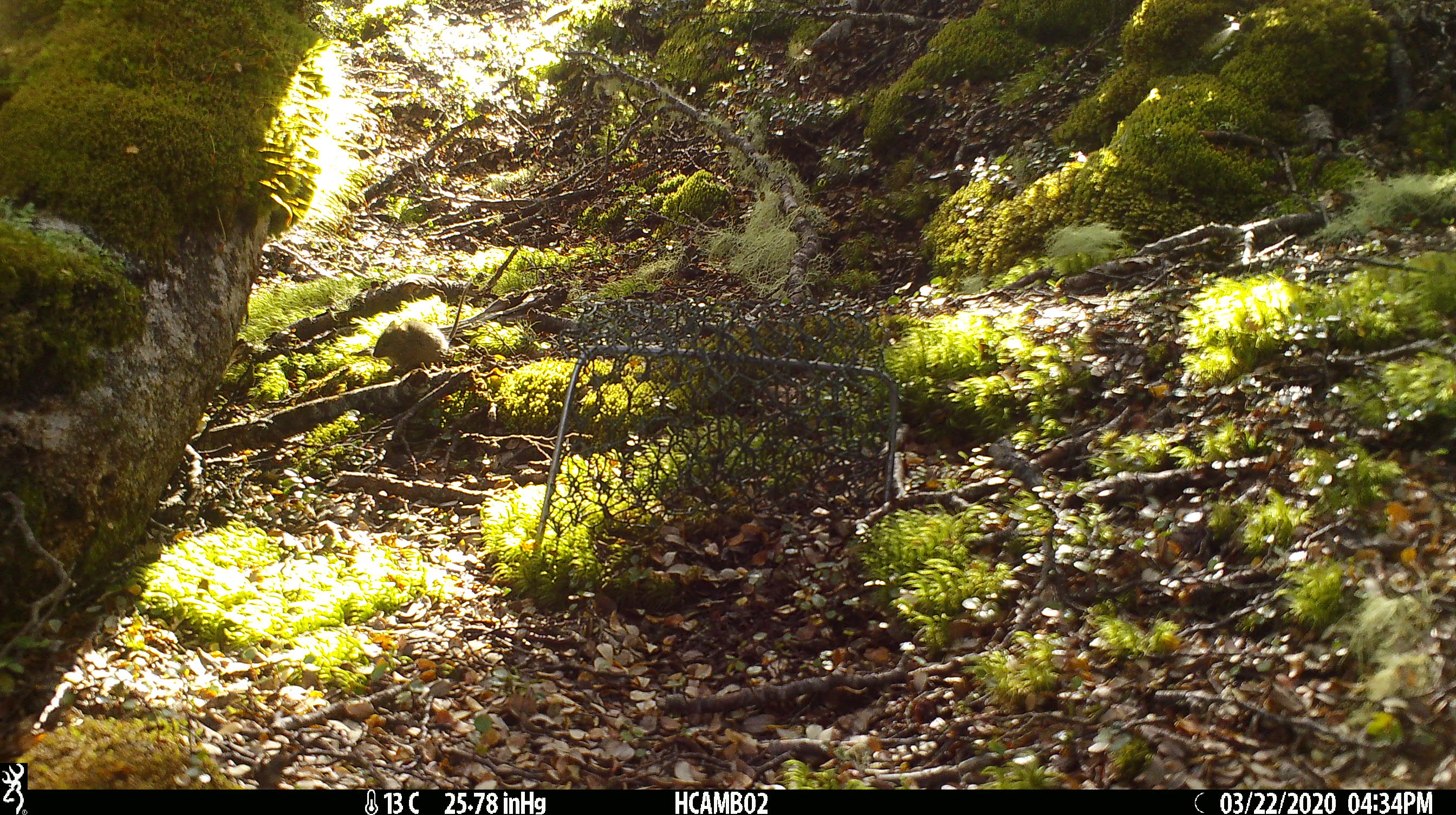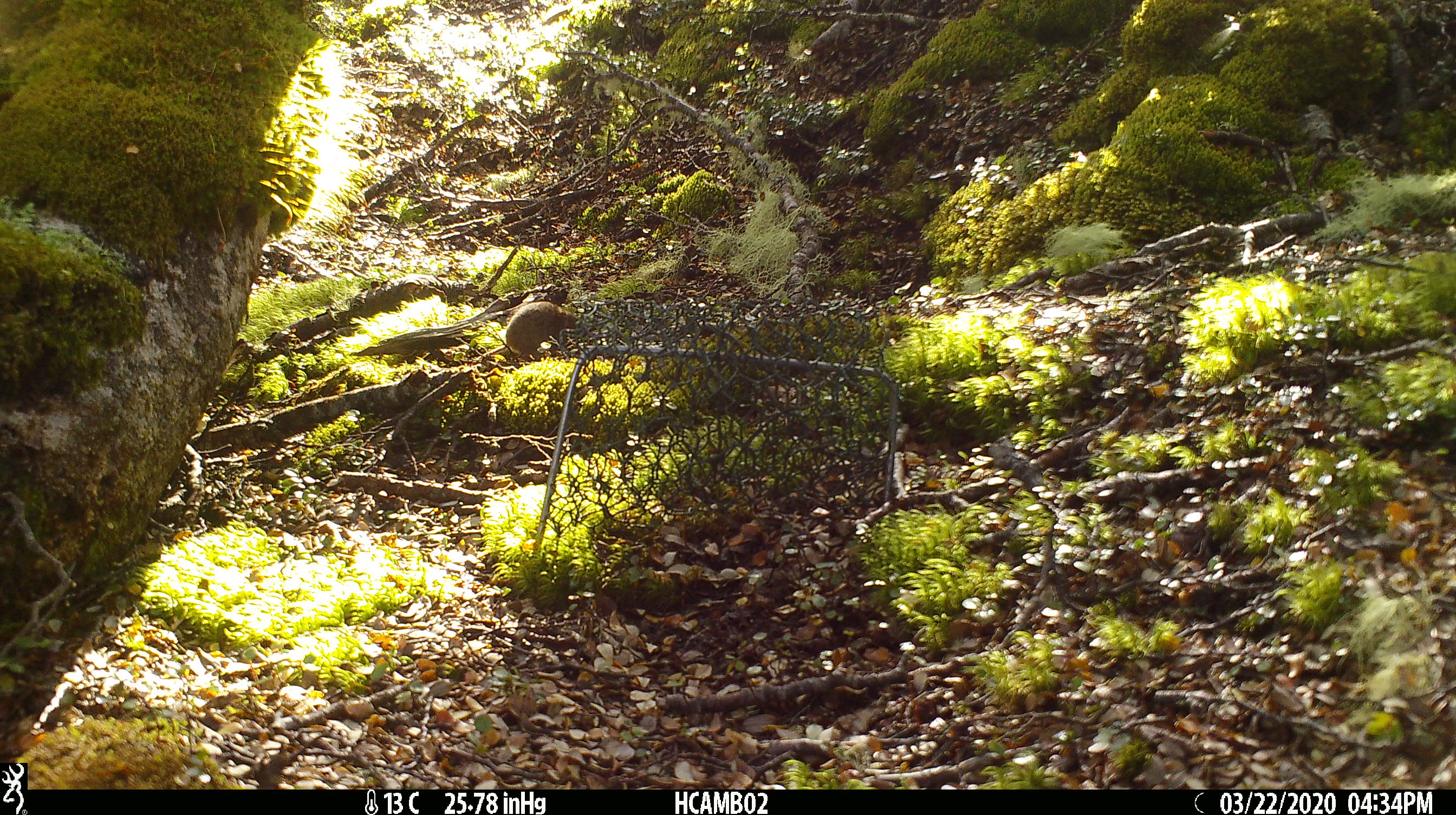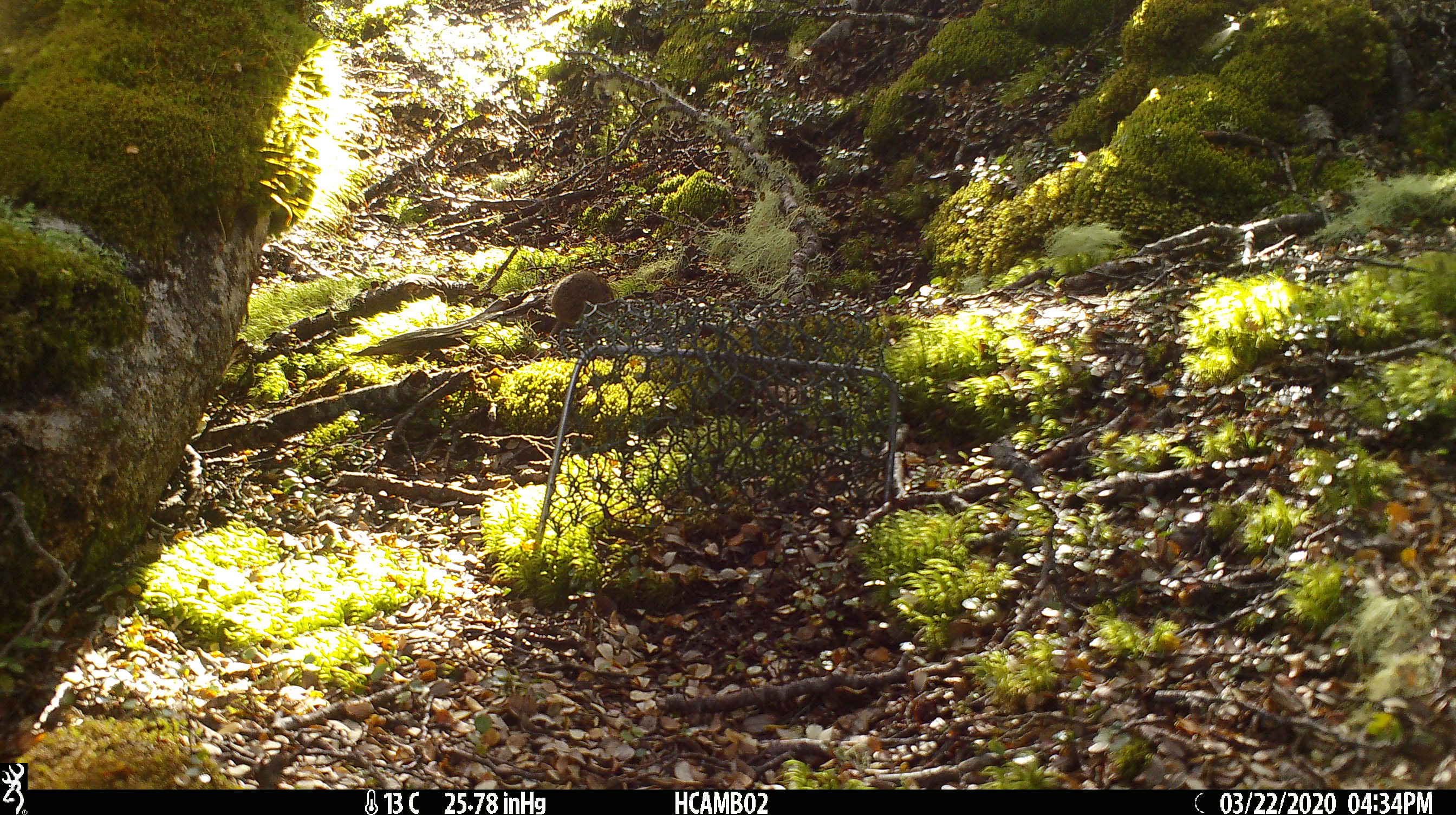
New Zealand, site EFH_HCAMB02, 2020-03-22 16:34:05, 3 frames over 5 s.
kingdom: Animalia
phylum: Chordata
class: Mammalia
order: Rodentia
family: Muridae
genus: Mus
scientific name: Mus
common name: mouse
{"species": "mouse (Mus)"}